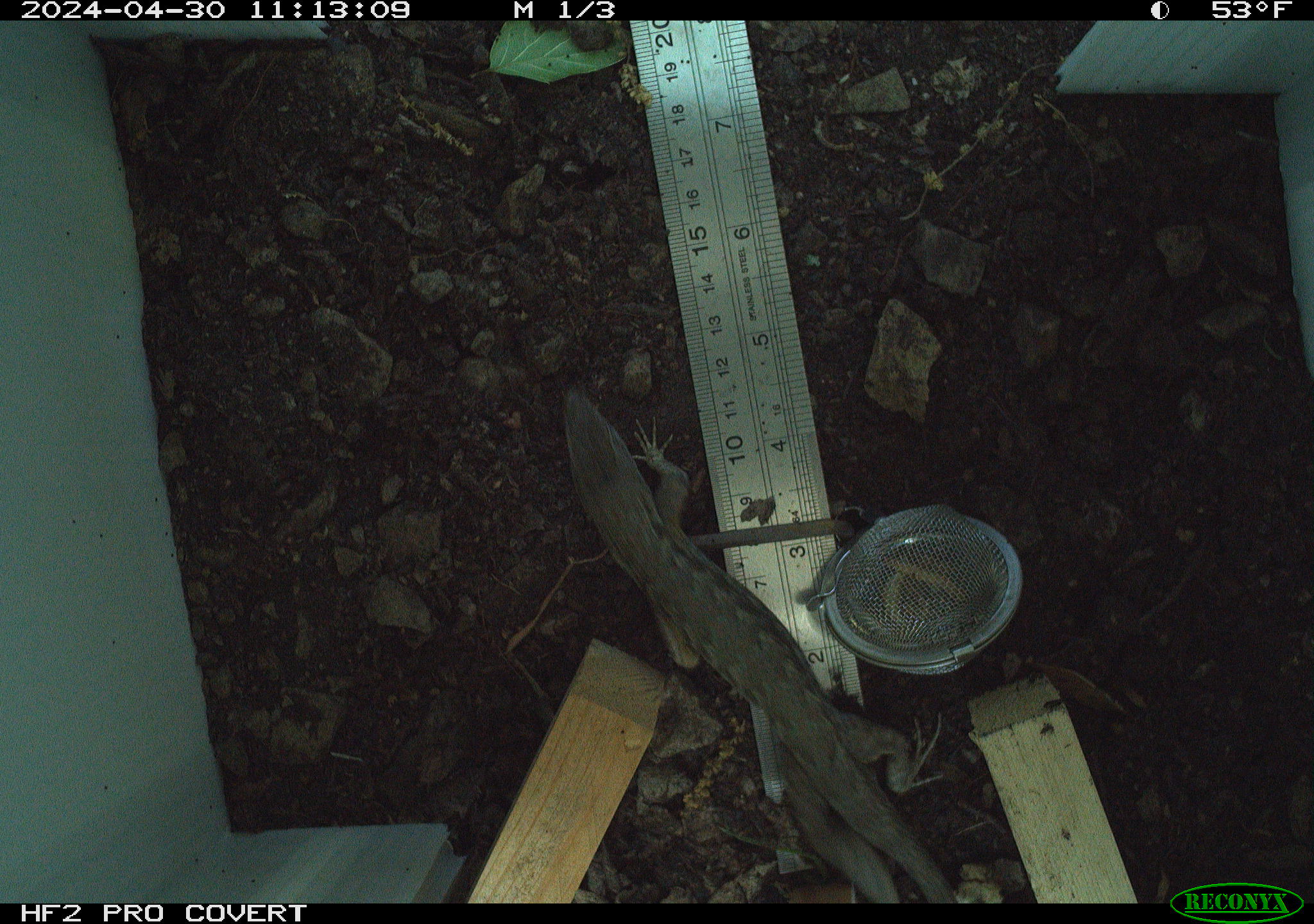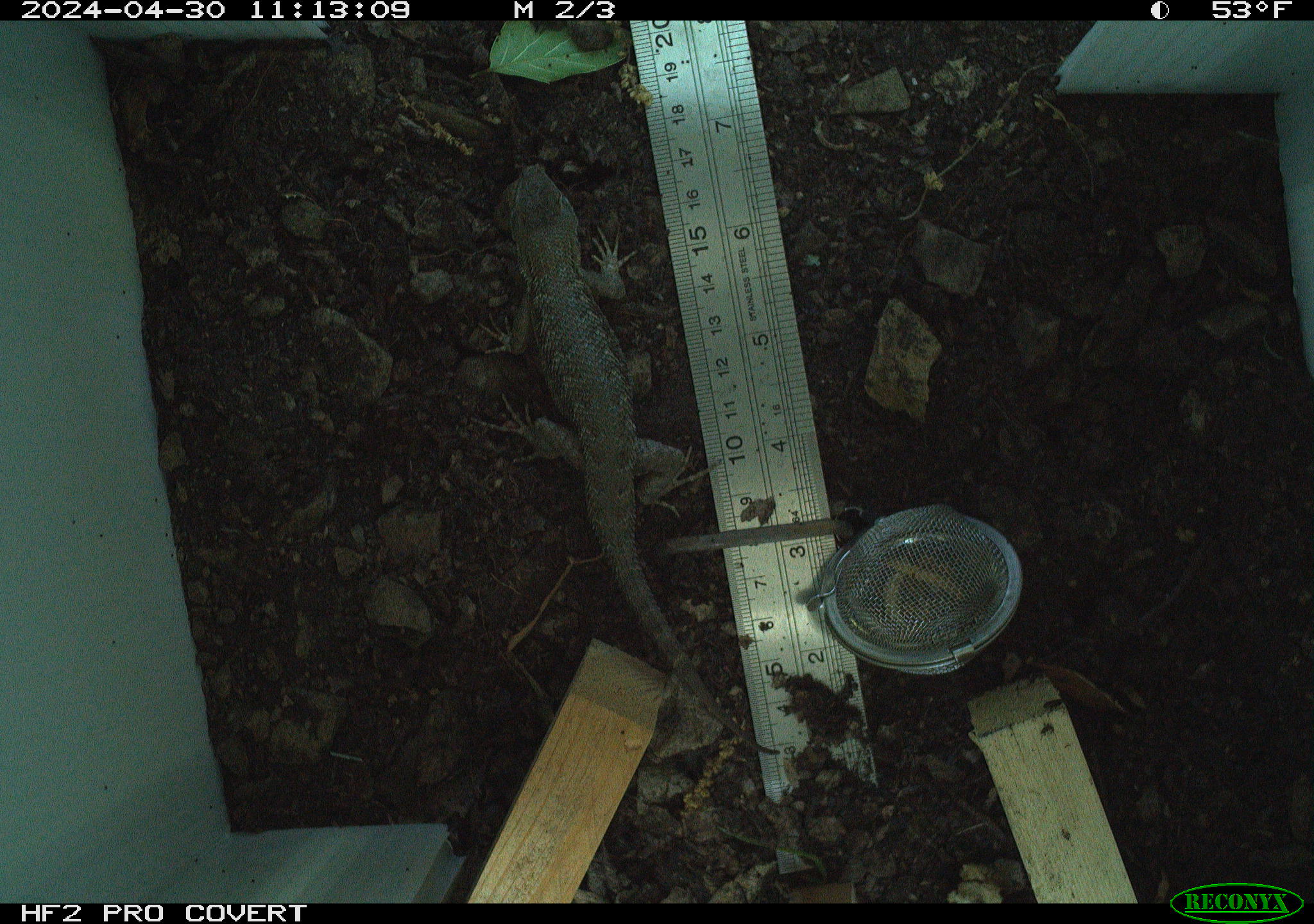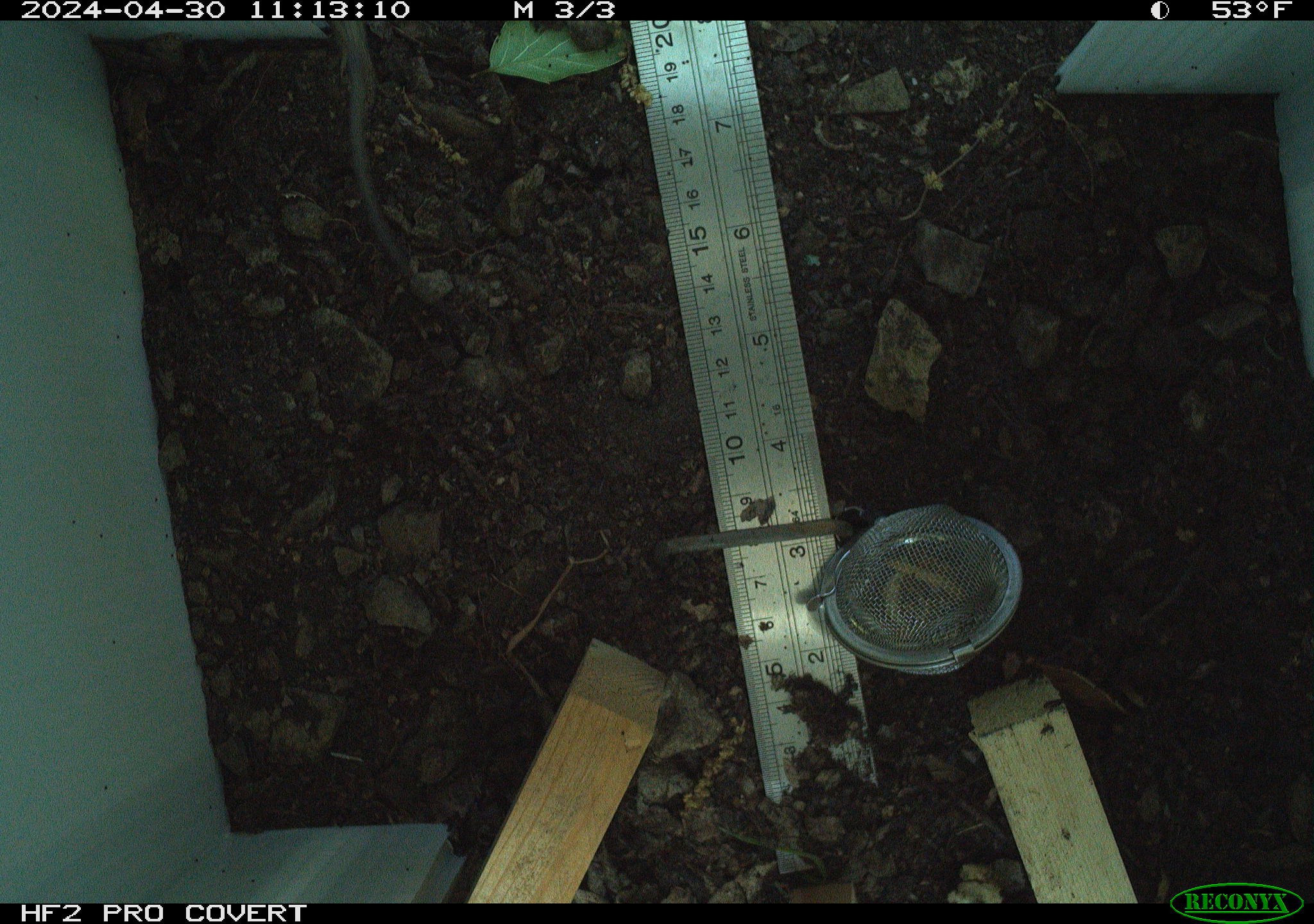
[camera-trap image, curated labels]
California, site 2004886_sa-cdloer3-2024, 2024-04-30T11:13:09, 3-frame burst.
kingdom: Animalia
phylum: Chordata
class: Reptilia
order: Squamata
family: Phrynosomatidae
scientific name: Phrynosomatidae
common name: north american spiny lizards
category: sceloporus/uta species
Sceloporus/uta species (north american spiny lizards) (Phrynosomatidae).